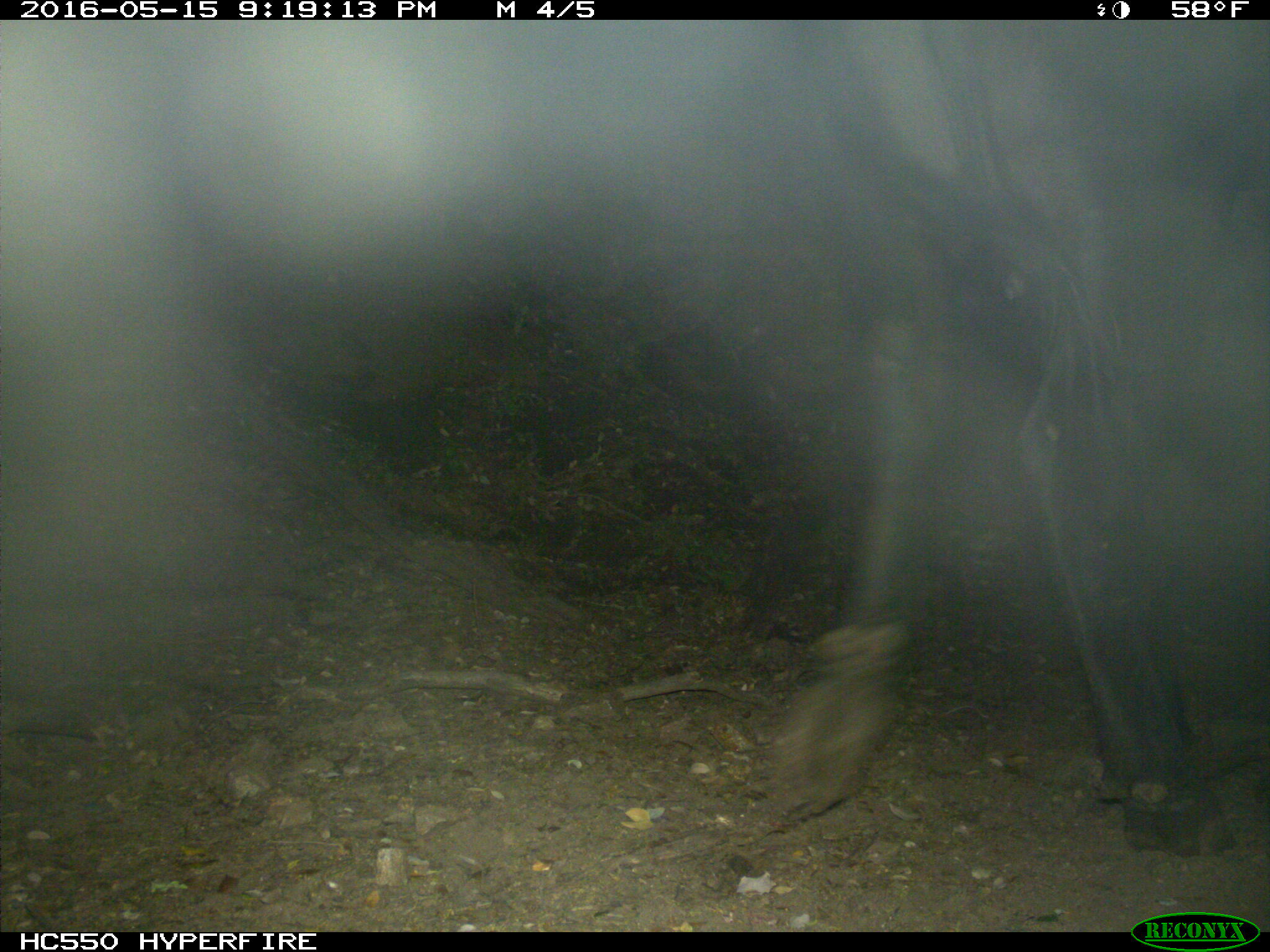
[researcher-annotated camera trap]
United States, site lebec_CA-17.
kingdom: Animalia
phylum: Chordata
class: Mammalia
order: Artiodactyla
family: Bovidae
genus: Bos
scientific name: Bos taurus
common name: domestic cow